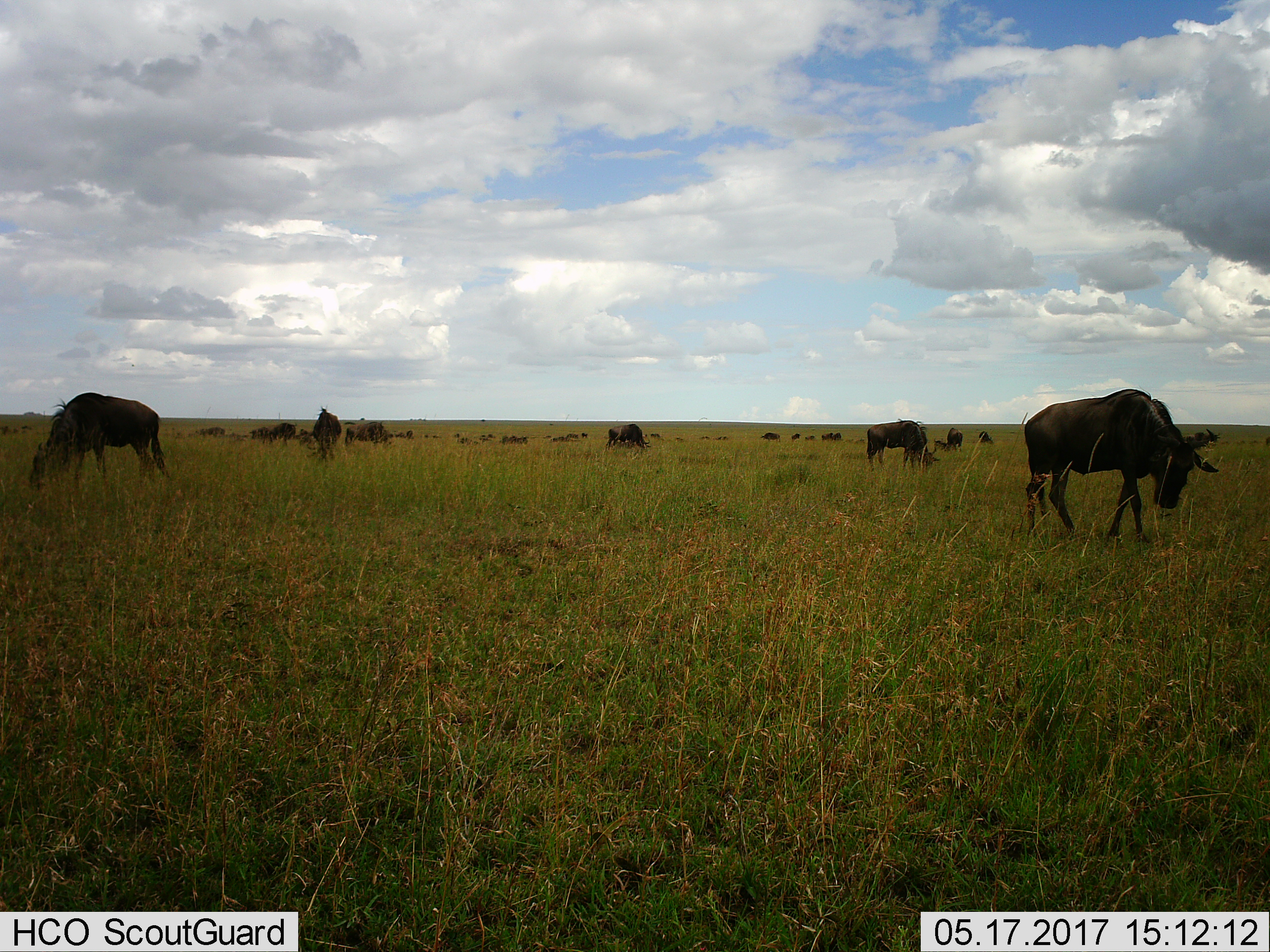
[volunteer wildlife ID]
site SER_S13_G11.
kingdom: Animalia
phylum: Chordata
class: Mammalia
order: Artiodactyla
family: Bovidae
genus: Connochaetes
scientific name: Connochaetes taurinus taurinus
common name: blue wildebeest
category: wildebeestblue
Wildebeestblue (blue wildebeest) (Connochaetes taurinus taurinus), count 11-50. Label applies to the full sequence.